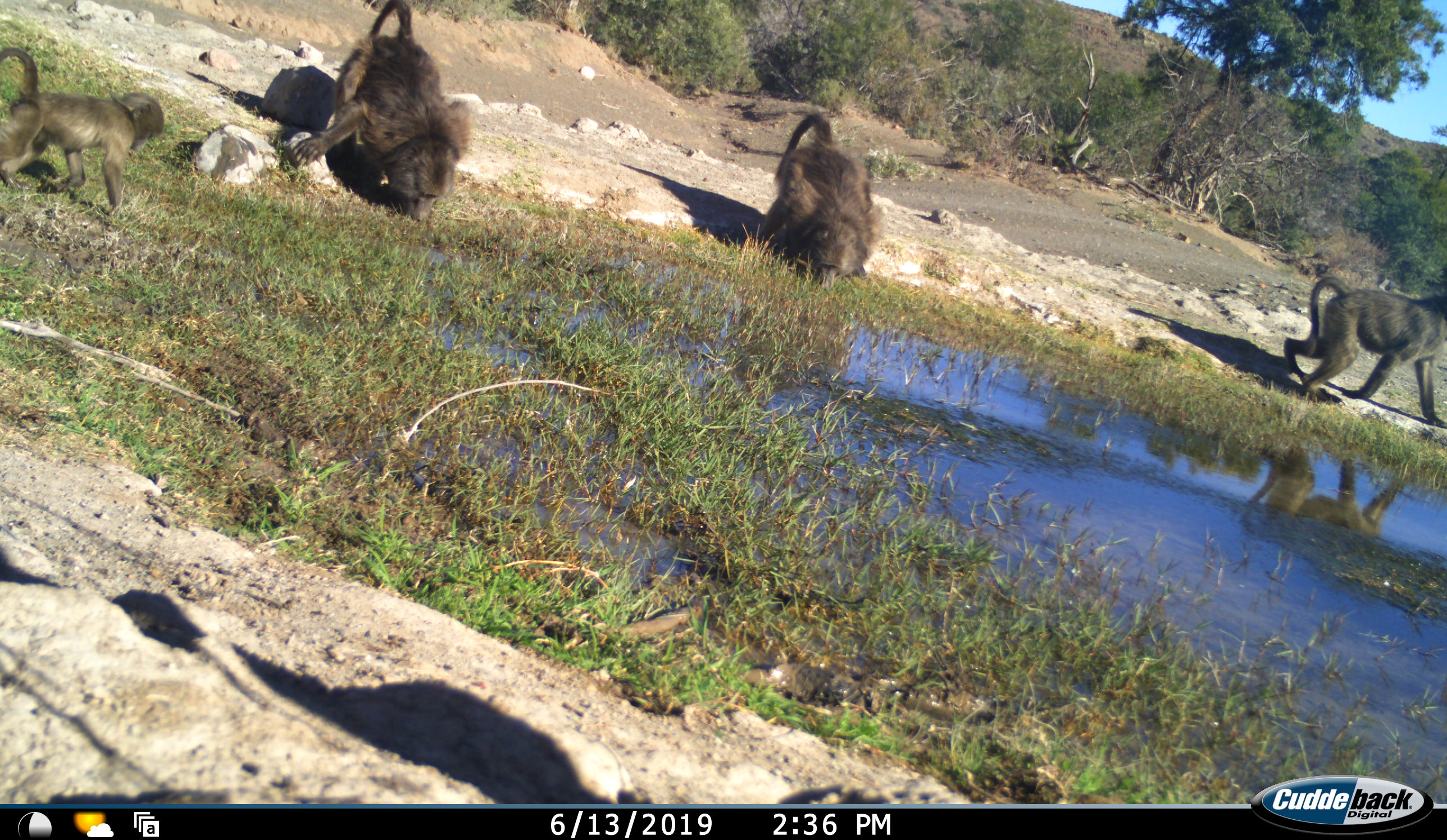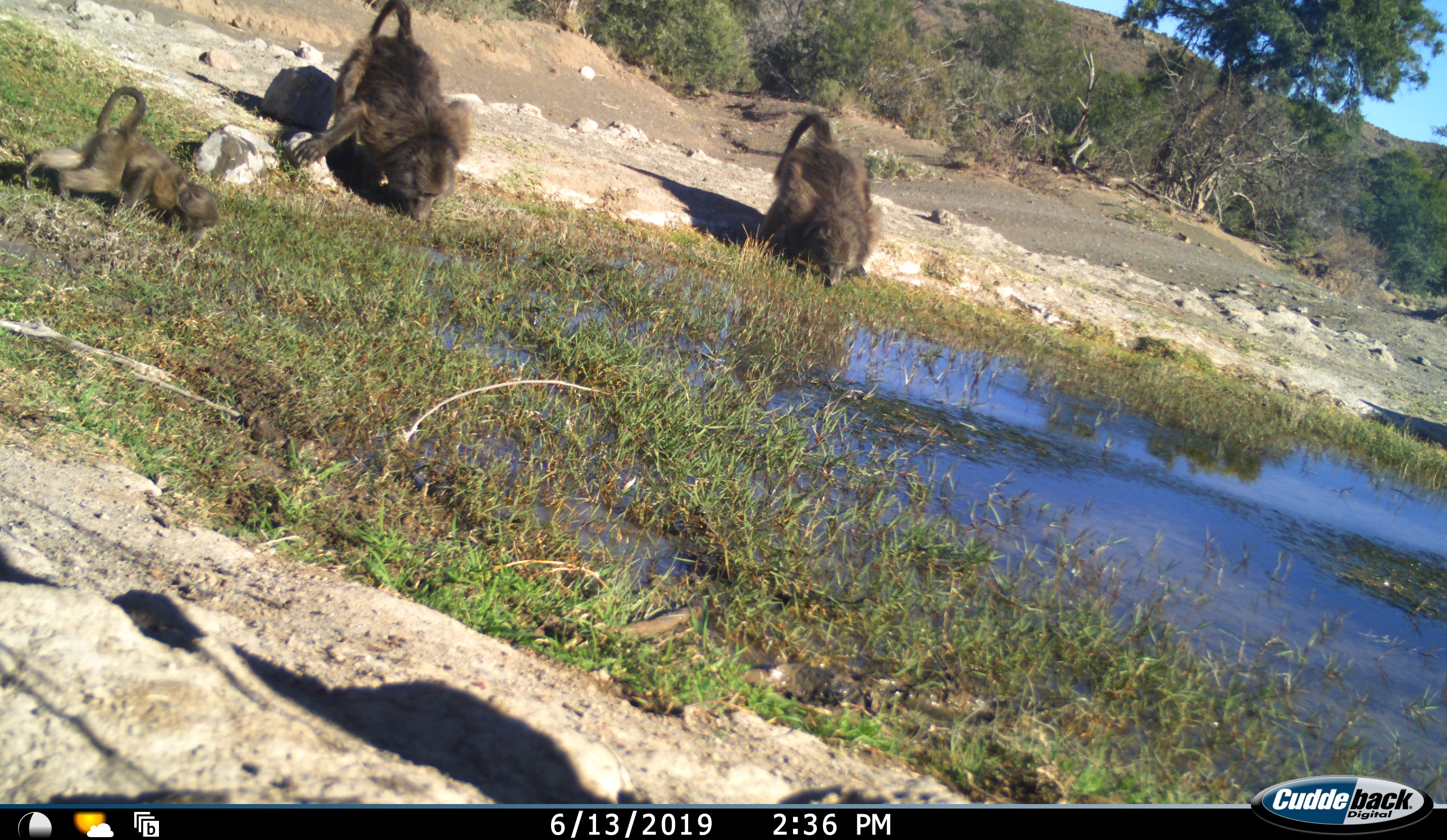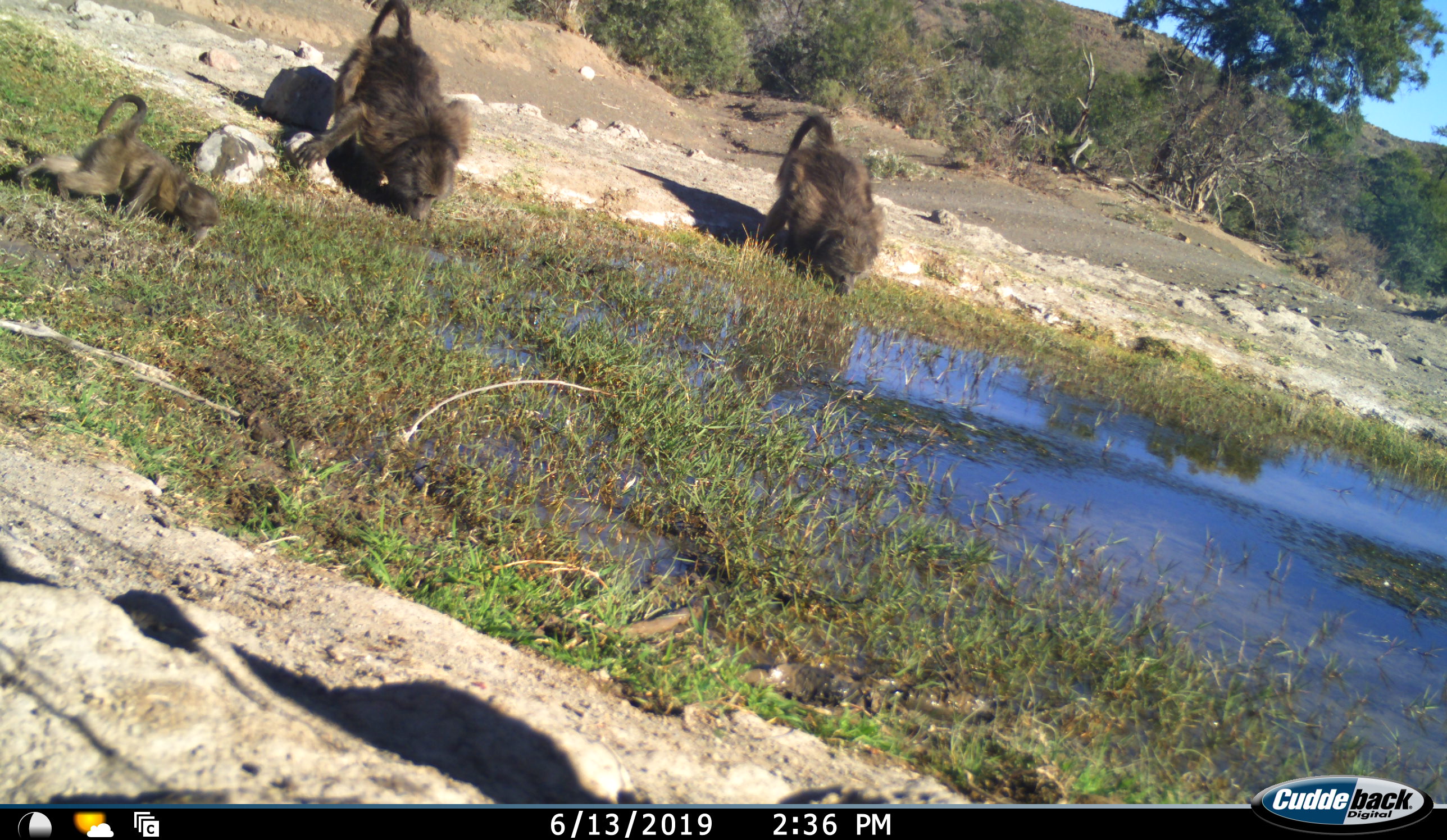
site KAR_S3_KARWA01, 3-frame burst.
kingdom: Animalia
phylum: Chordata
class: Mammalia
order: Primates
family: Cercopithecidae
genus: Papio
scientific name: Papio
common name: baboon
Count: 4.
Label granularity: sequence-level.